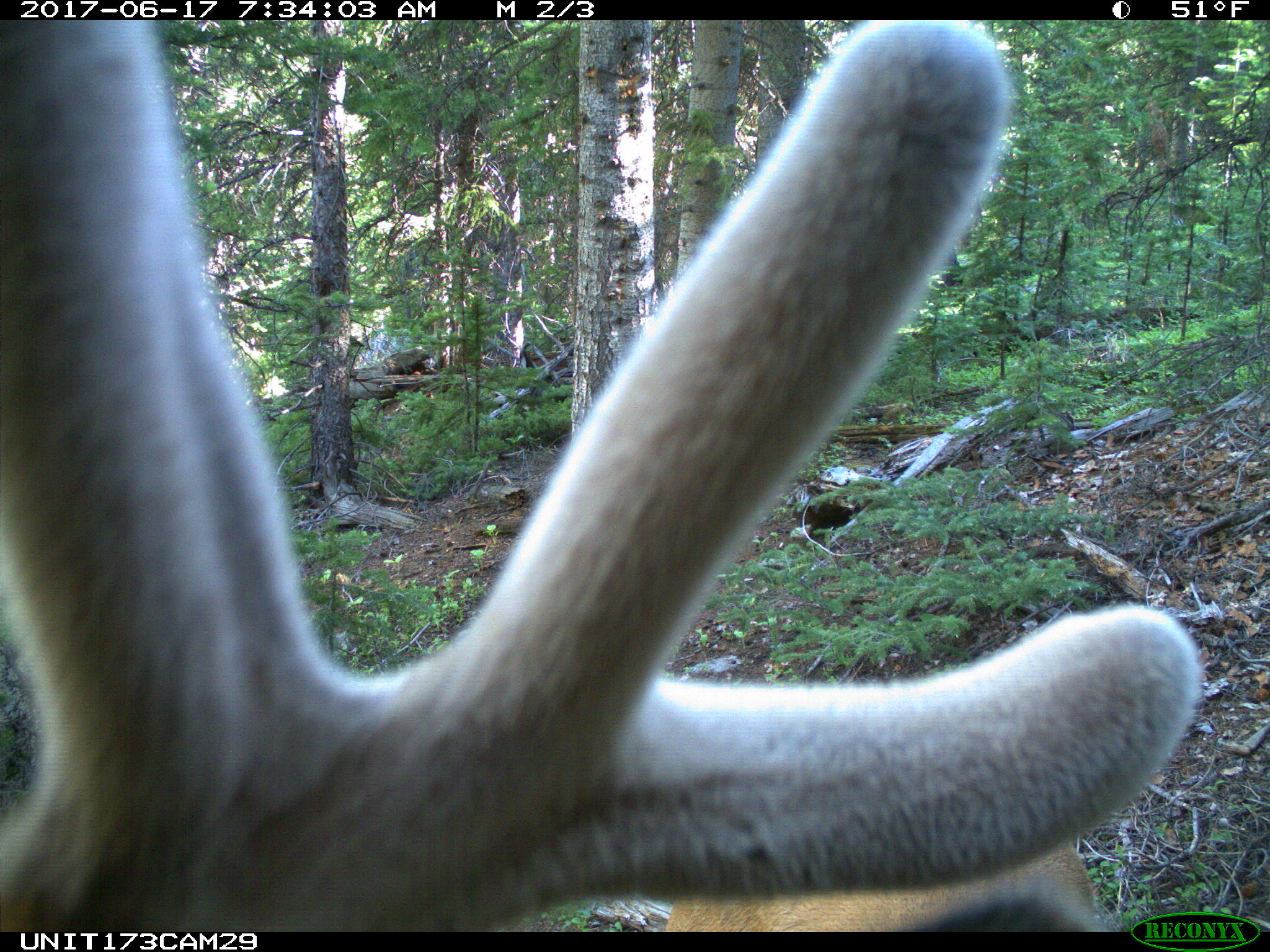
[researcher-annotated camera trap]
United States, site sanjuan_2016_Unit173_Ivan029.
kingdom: Animalia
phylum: Chordata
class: Mammalia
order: Artiodactyla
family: Cervidae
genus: Cervus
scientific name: Cervus elaphus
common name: red deer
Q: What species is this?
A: Cervus elaphus (red deer).